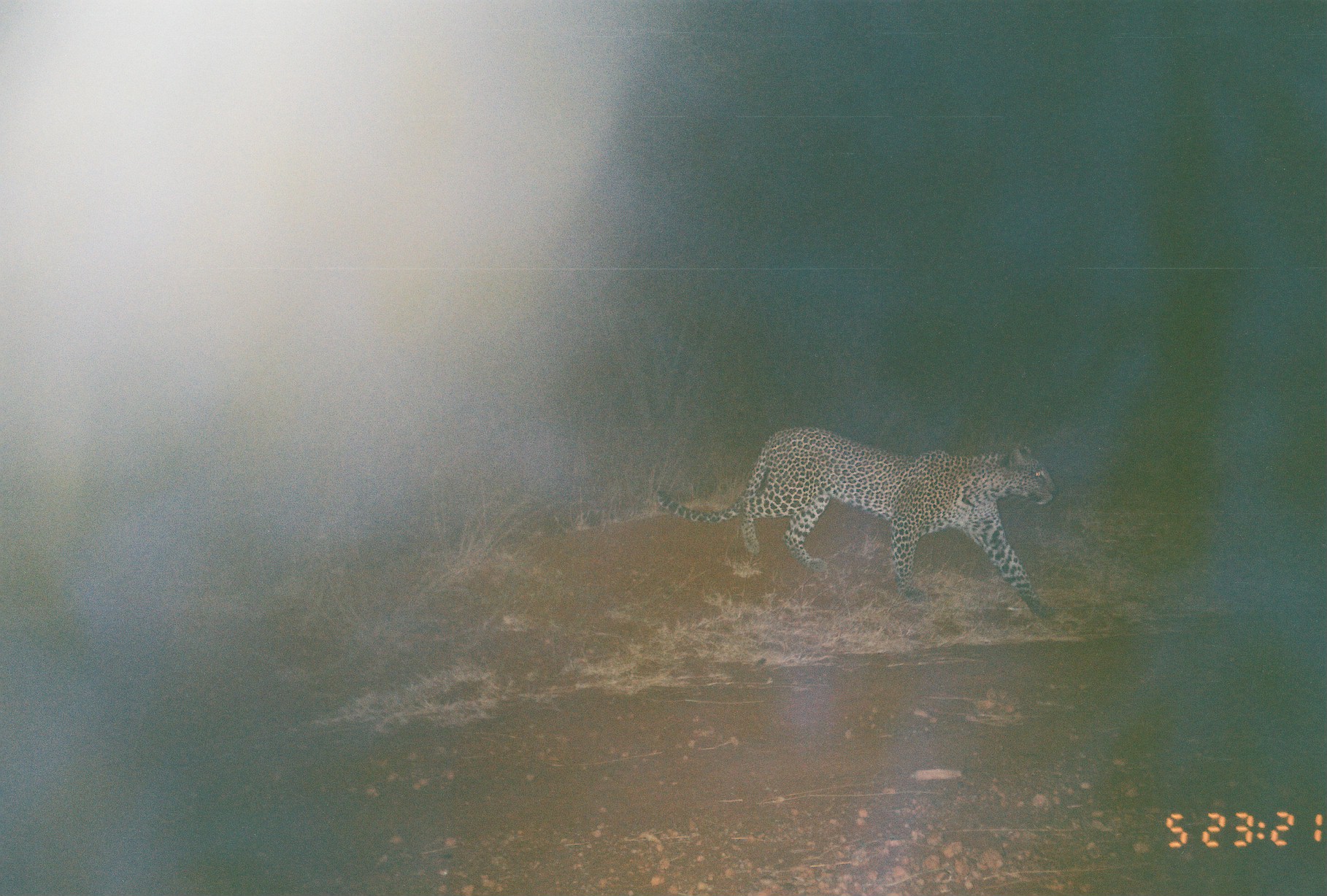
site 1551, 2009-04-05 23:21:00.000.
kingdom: Animalia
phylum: Chordata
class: Mammalia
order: Carnivora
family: Felidae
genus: Panthera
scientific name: Panthera pardus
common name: leopard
Panthera pardus (leopard), count 1.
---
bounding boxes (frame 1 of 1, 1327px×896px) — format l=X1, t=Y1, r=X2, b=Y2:
panthera pardus: l=656, t=424, r=1058, b=624